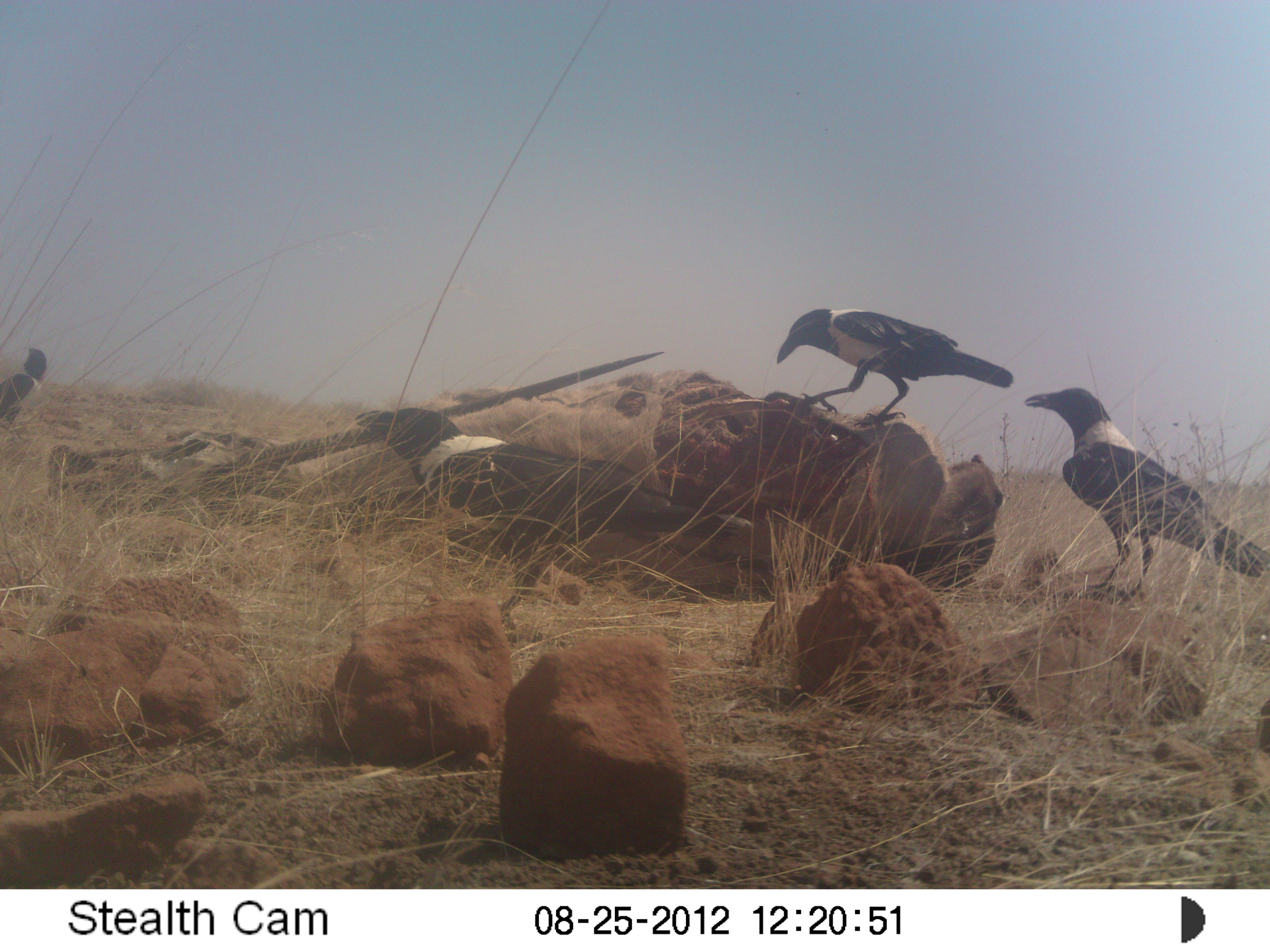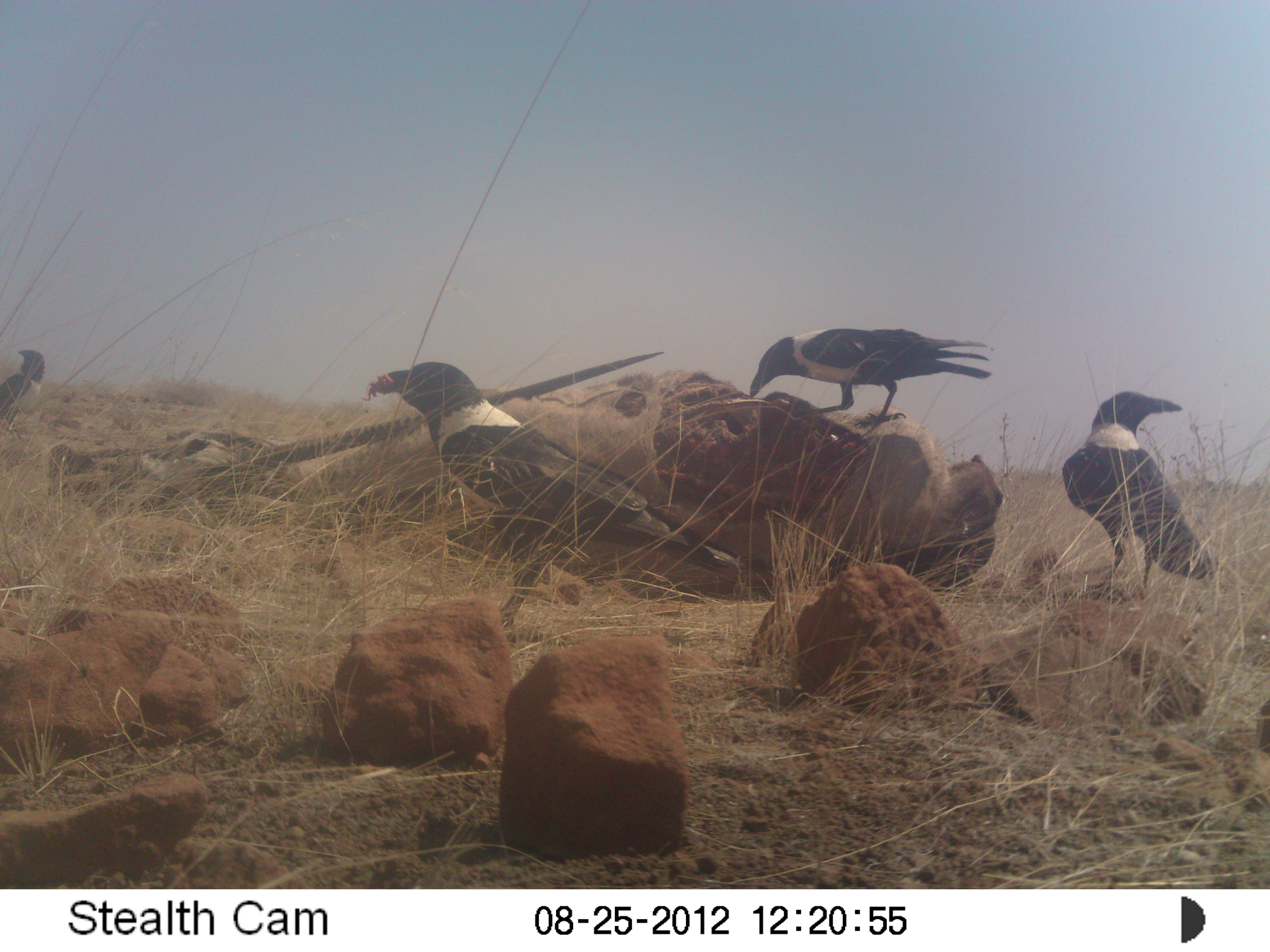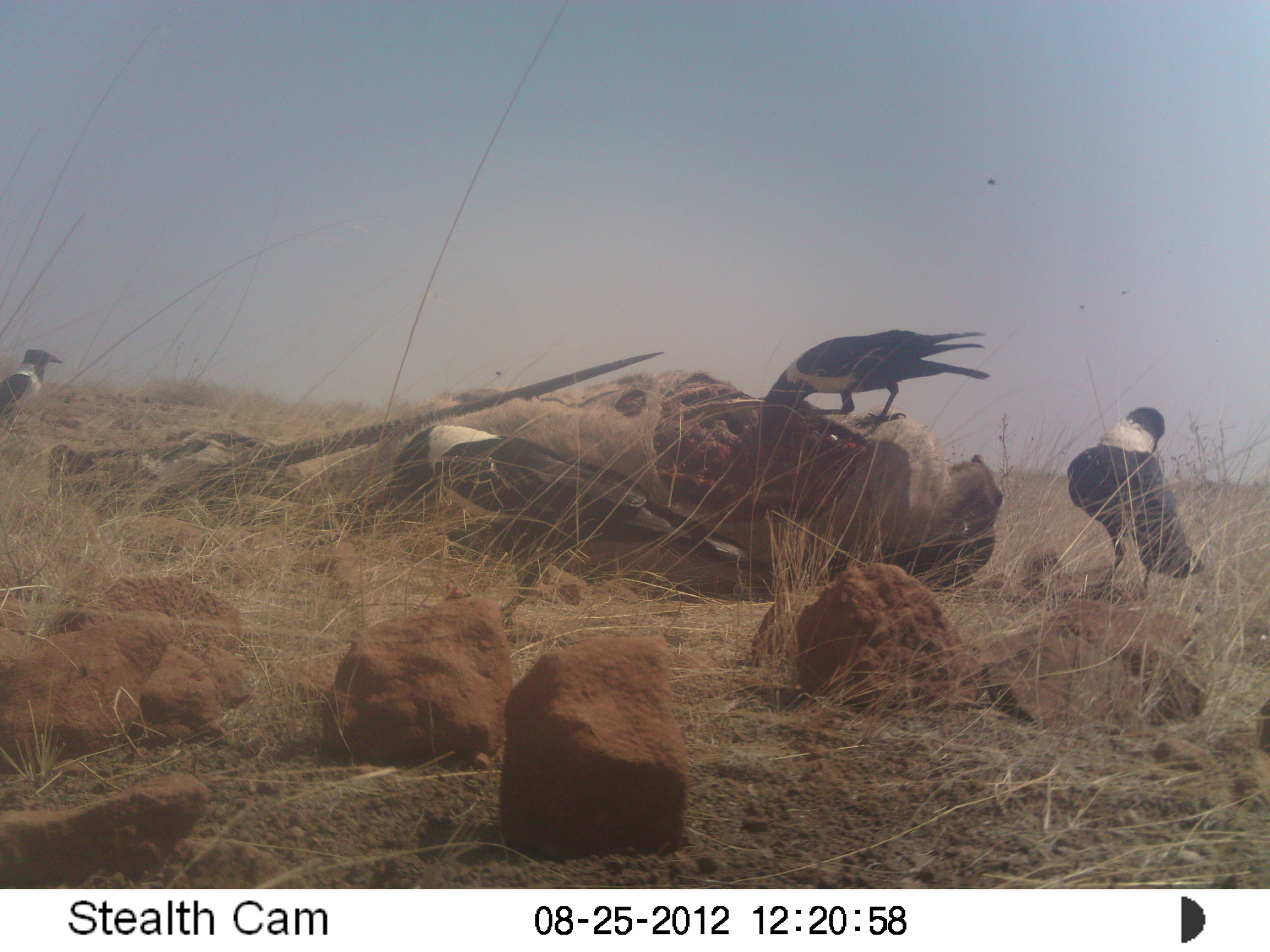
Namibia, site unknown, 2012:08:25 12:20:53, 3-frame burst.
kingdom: Animalia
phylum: Chordata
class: Aves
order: Passeriformes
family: Corvidae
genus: Corvus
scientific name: Corvus albus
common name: pied crow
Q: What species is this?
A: Corvus albus (pied crow).